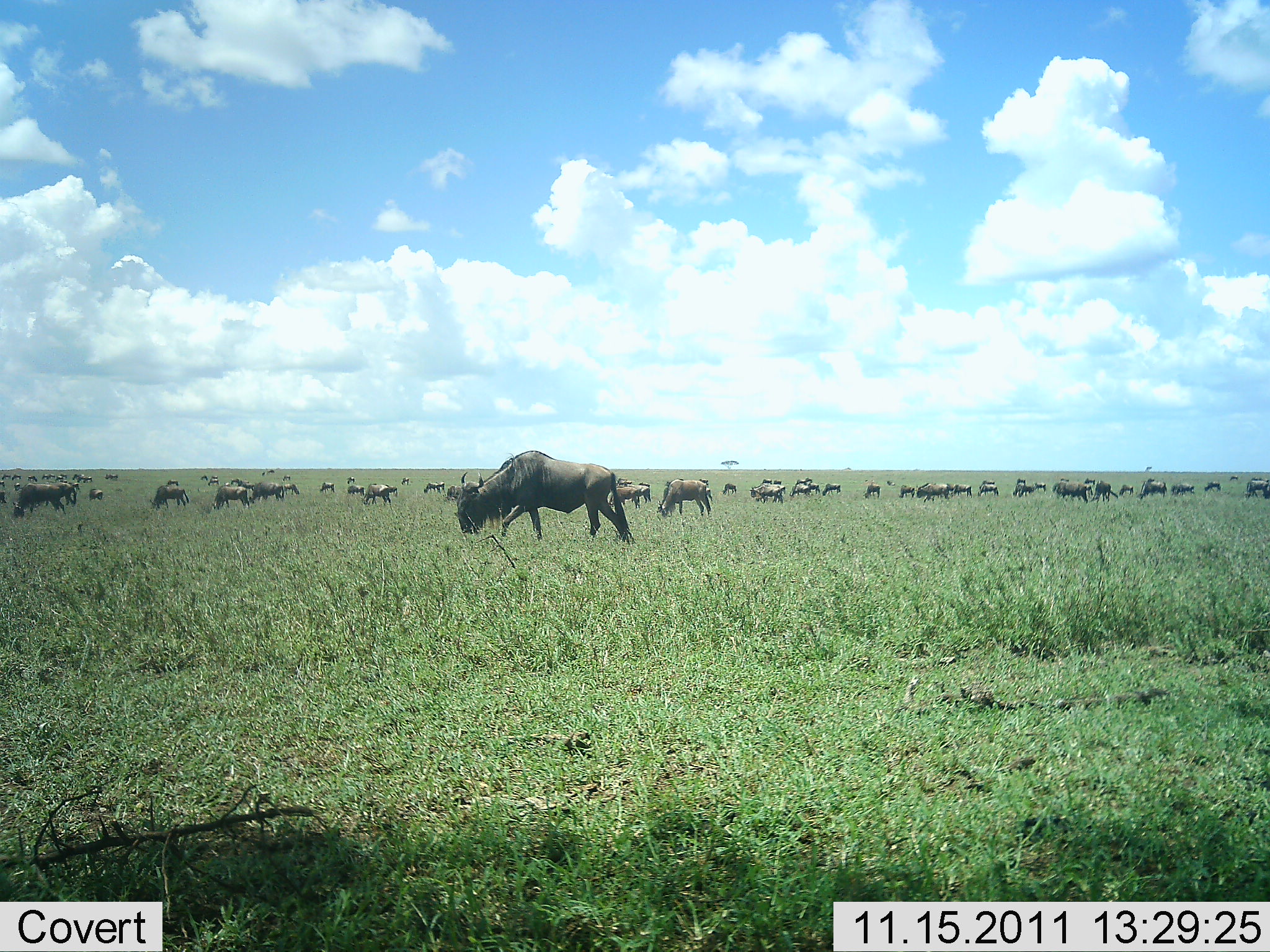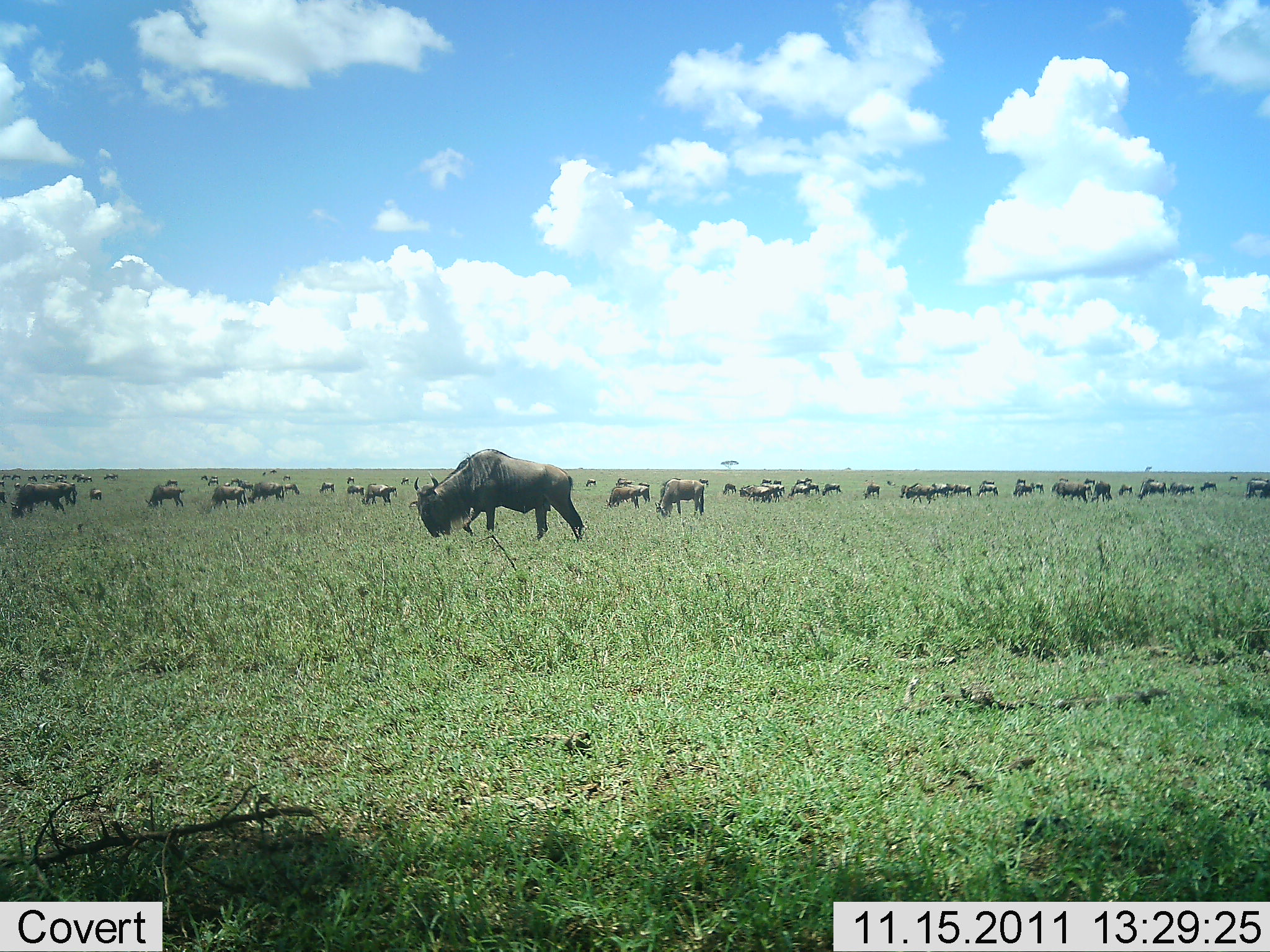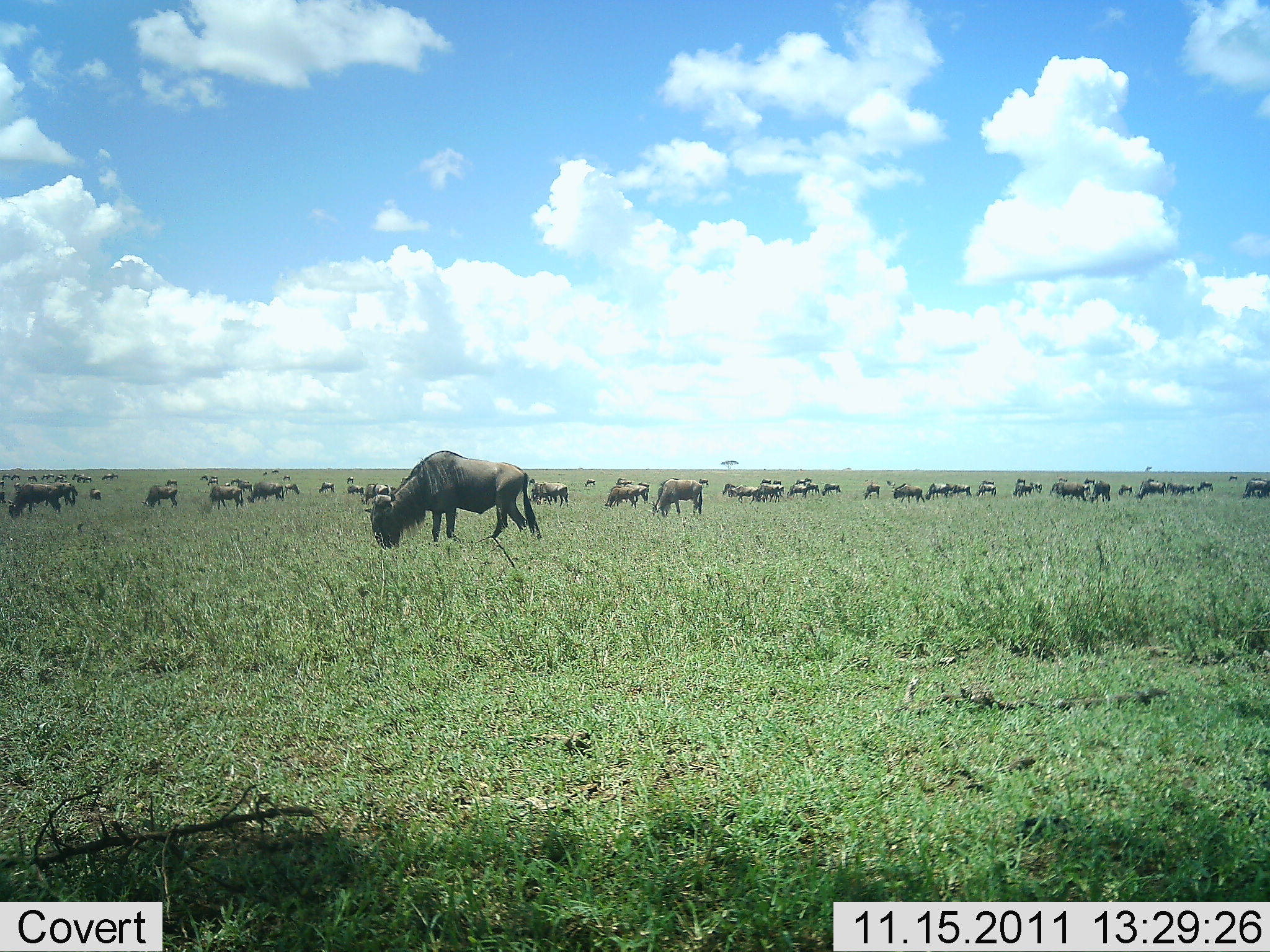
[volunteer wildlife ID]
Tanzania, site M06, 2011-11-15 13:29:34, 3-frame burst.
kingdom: Animalia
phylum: Chordata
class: Mammalia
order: Artiodactyla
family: Bovidae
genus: Connochaetes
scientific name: Connochaetes taurinus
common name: blue wildebeest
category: wildebeest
Wildebeest (blue wildebeest) (Connochaetes taurinus), count 51+. Behavior (volunteer vote fractions): standing 36%, resting 14%, moving 86%, interacting 7%. Young present (vote fraction): 0%. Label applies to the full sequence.